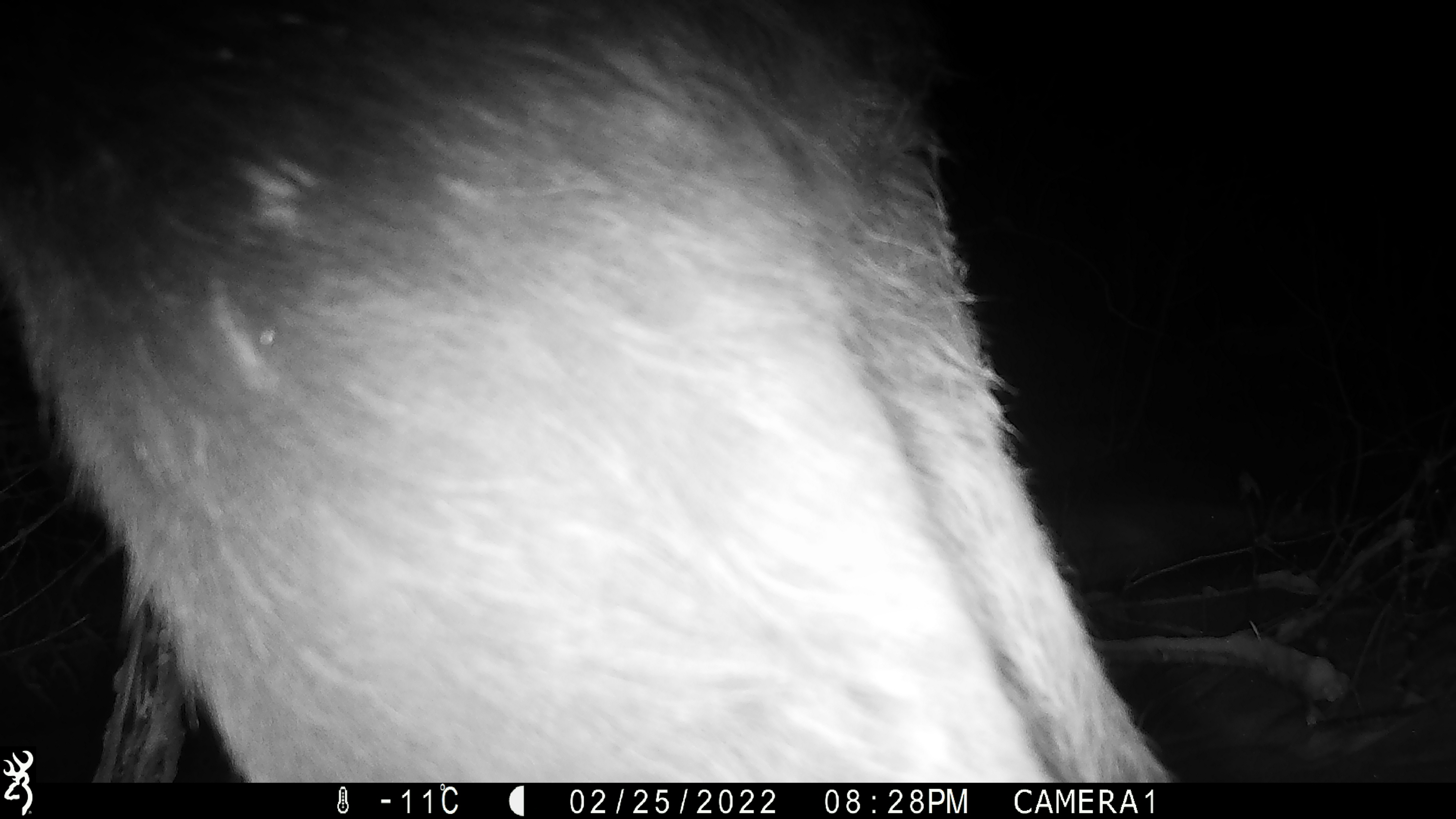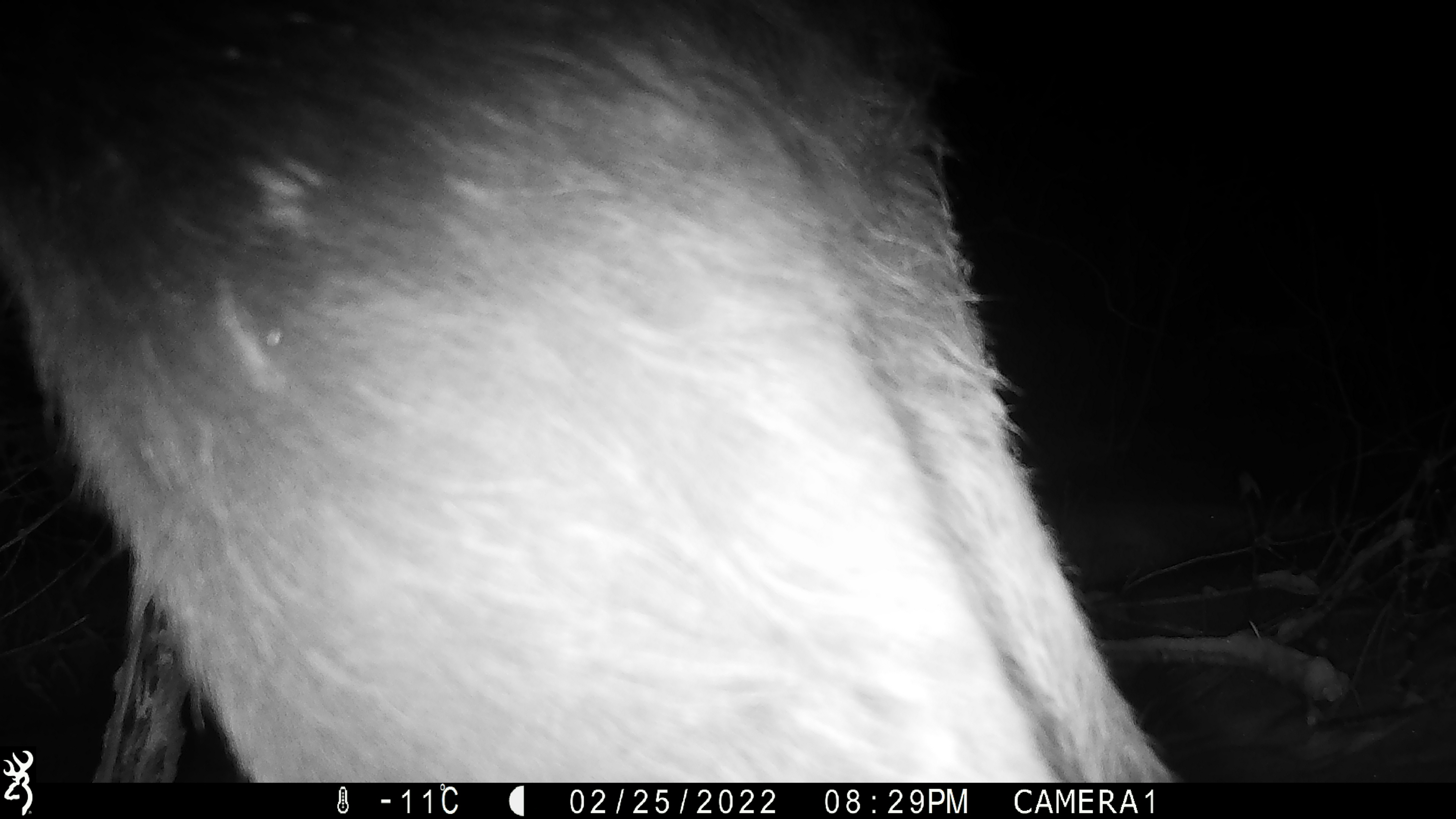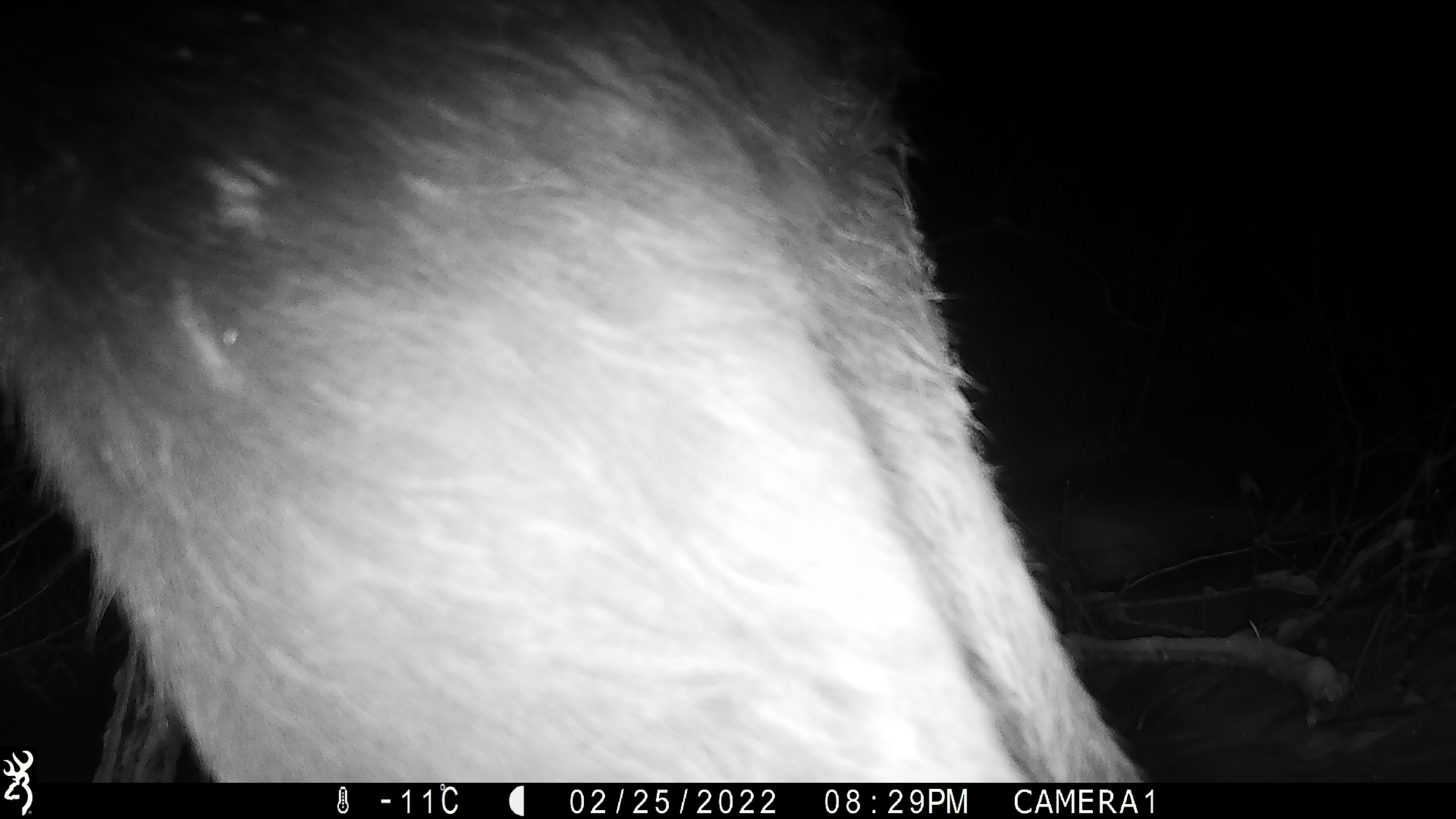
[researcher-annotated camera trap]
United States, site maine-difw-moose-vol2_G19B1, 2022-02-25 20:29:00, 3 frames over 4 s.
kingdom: Animalia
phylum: Chordata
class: Mammalia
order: Artiodactyla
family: Cervidae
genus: Alces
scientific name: Alces alces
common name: moose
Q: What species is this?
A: Moose (Alces alces).